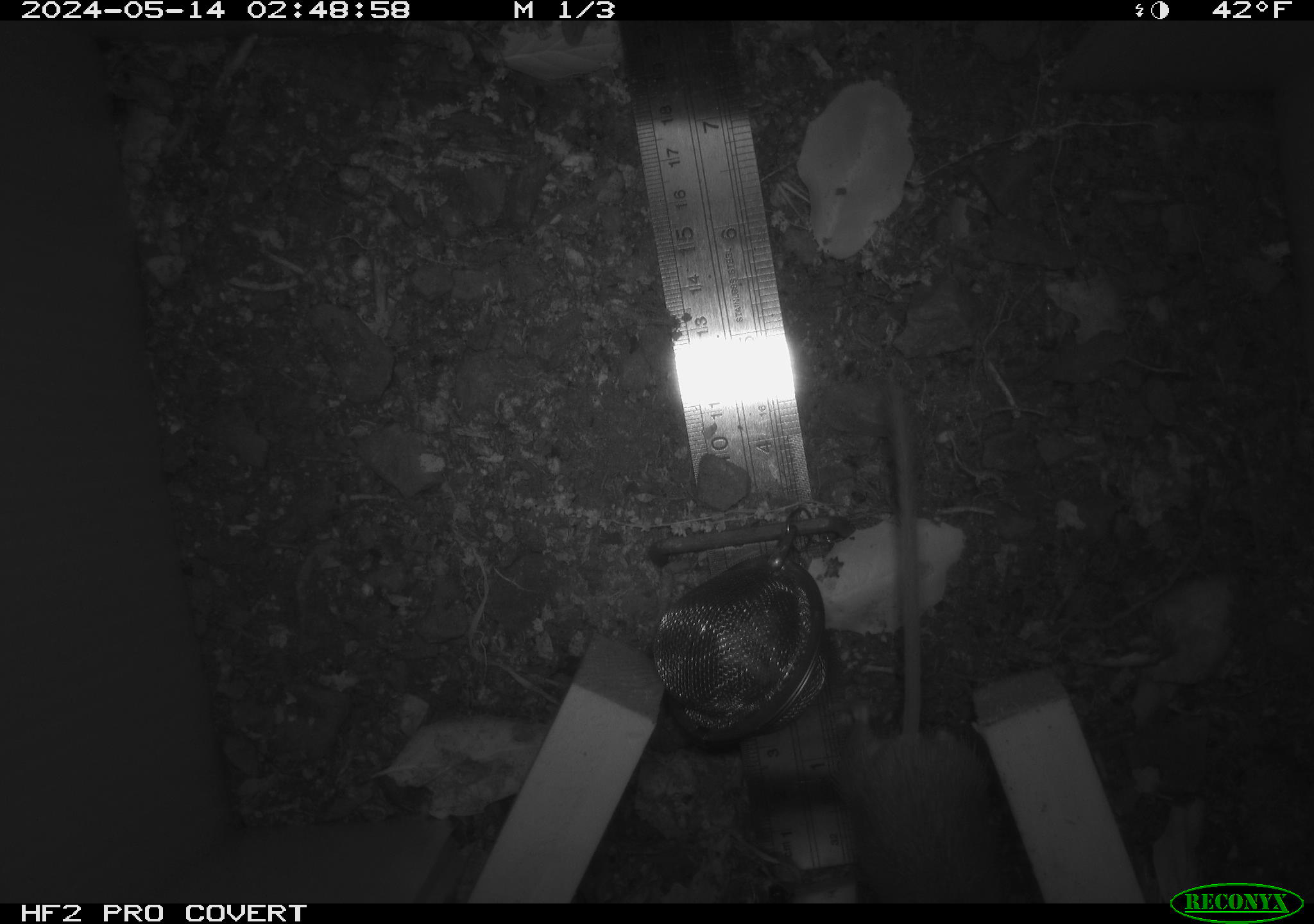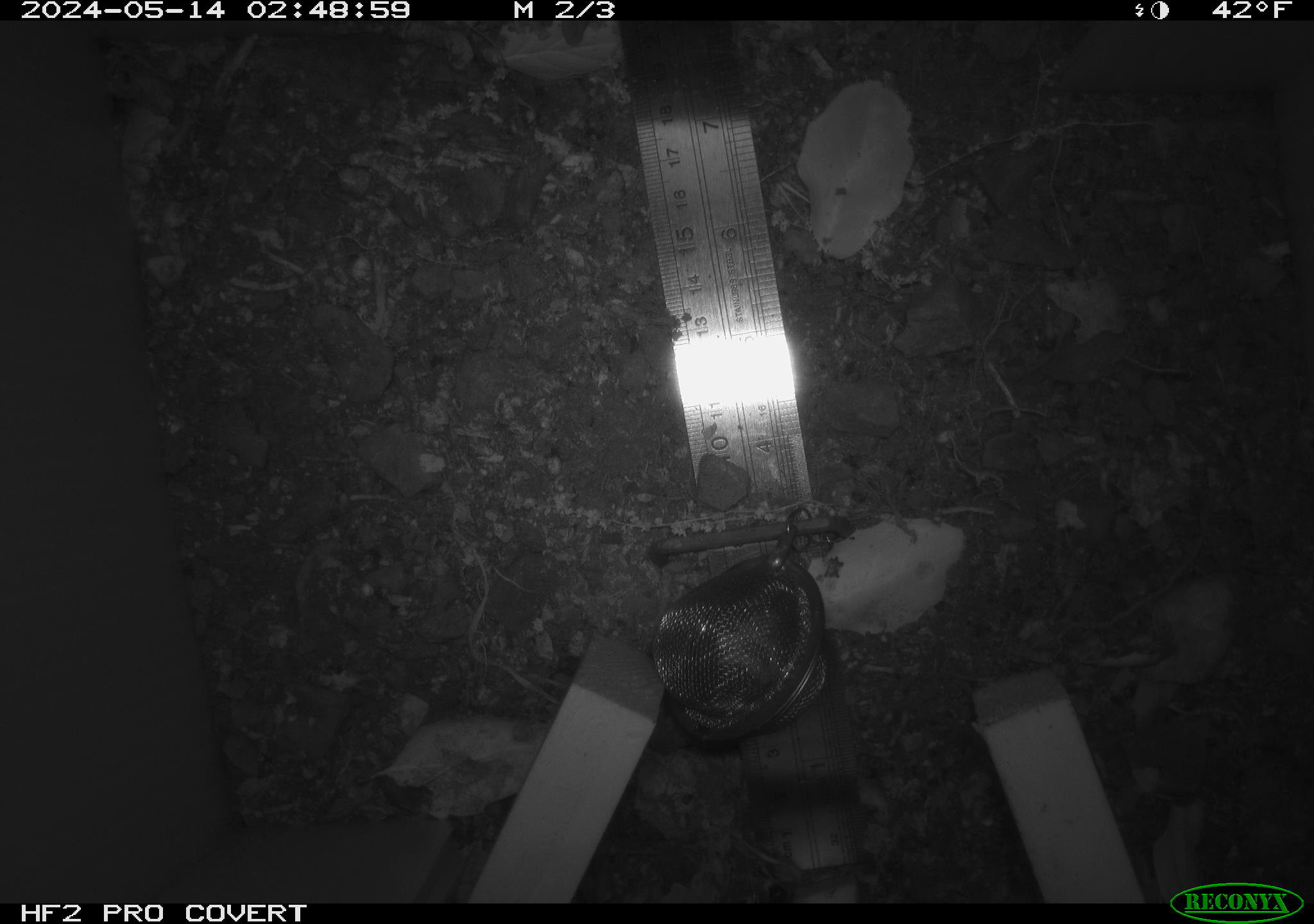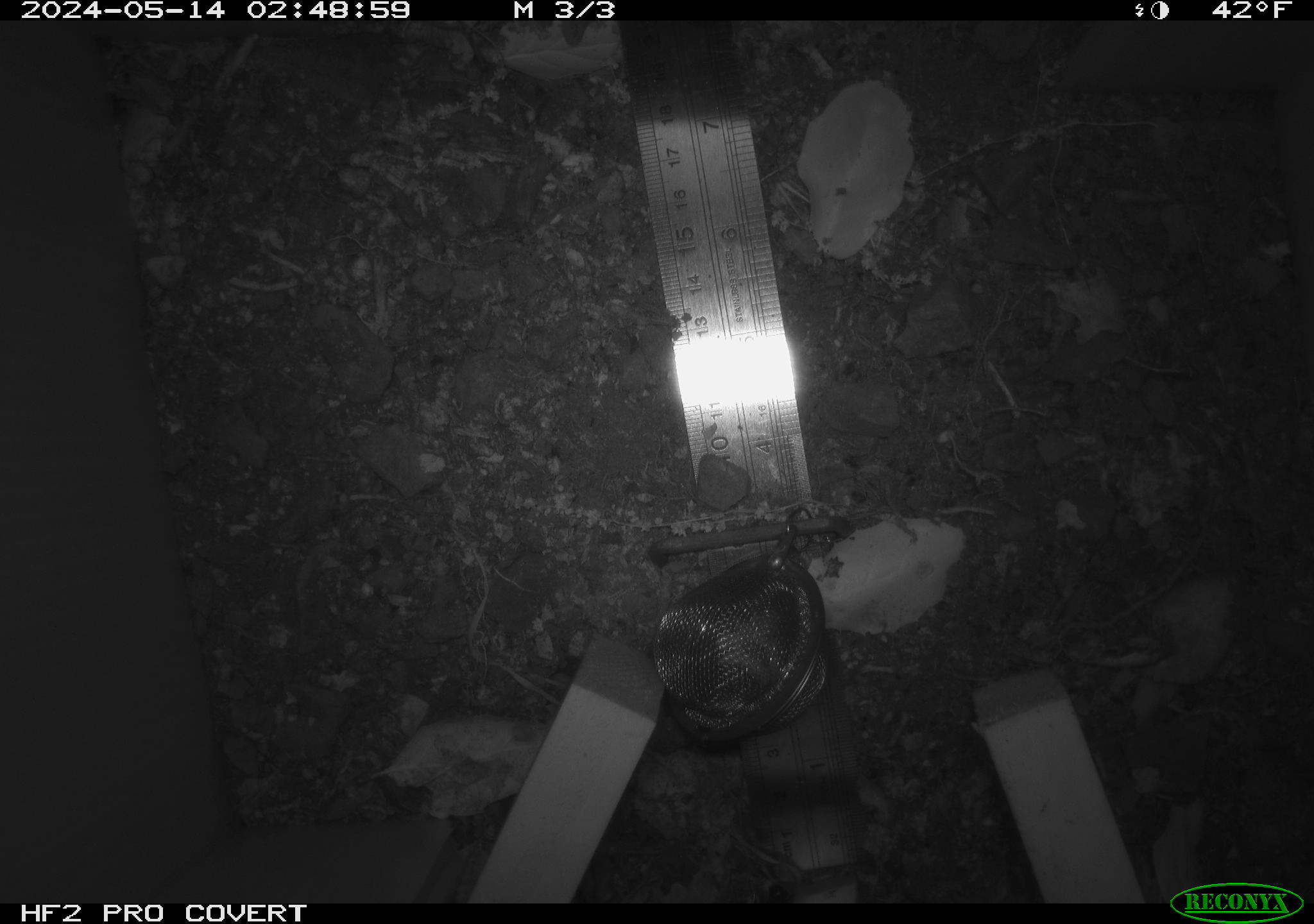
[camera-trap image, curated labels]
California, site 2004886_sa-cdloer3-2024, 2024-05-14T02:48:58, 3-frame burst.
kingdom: Animalia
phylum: Chordata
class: Mammalia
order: Rodentia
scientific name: Rodentia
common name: mouse species